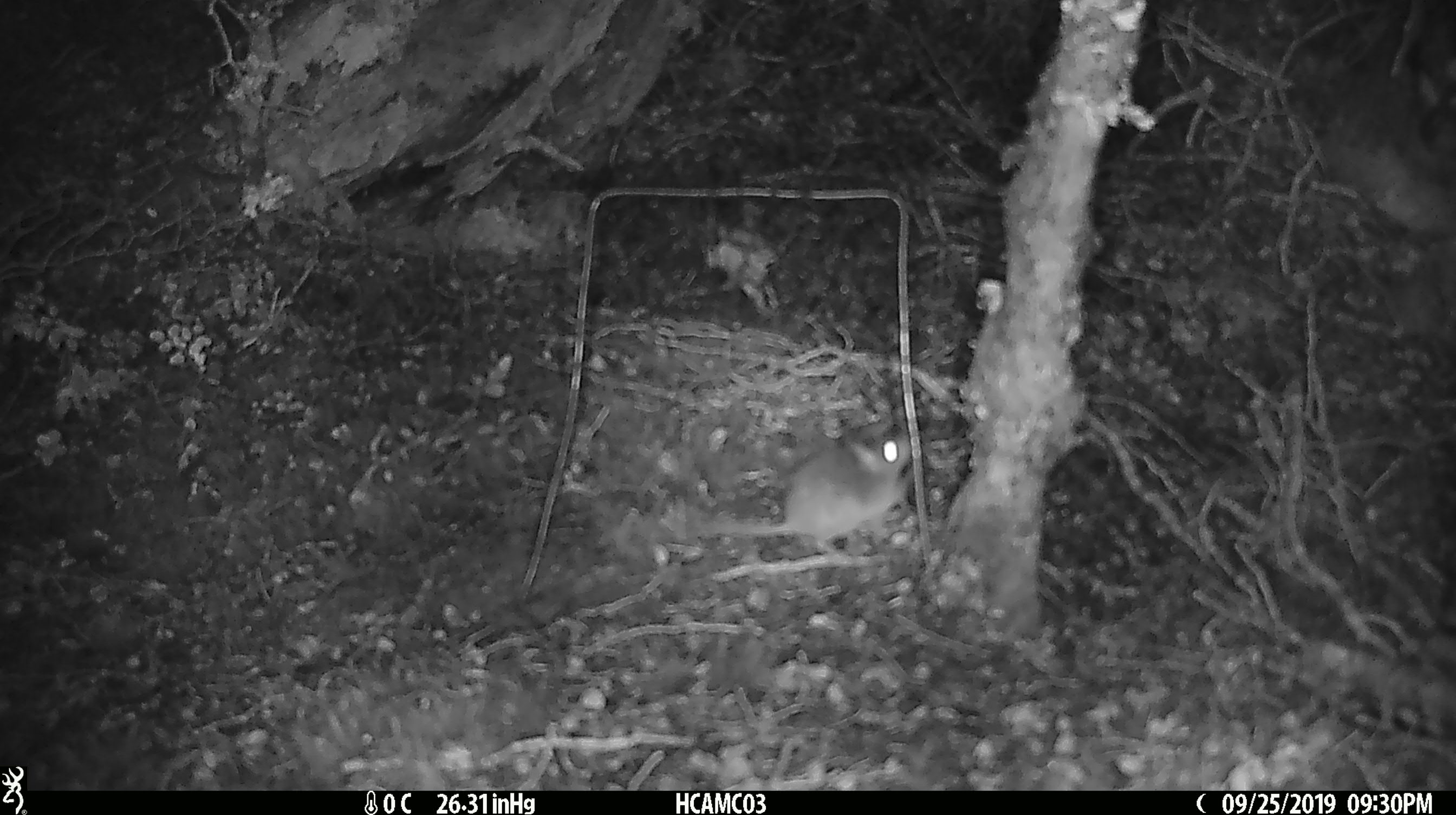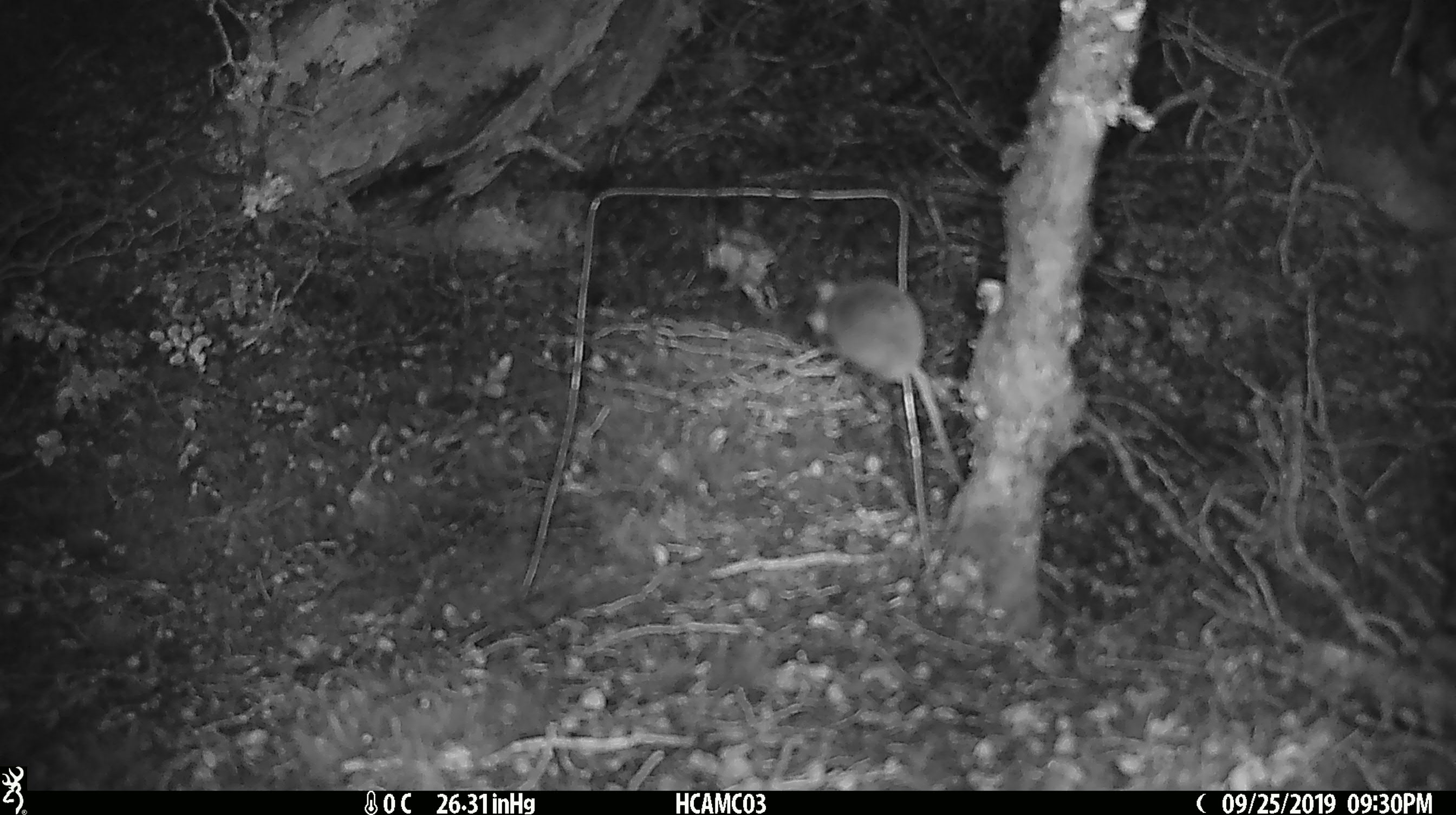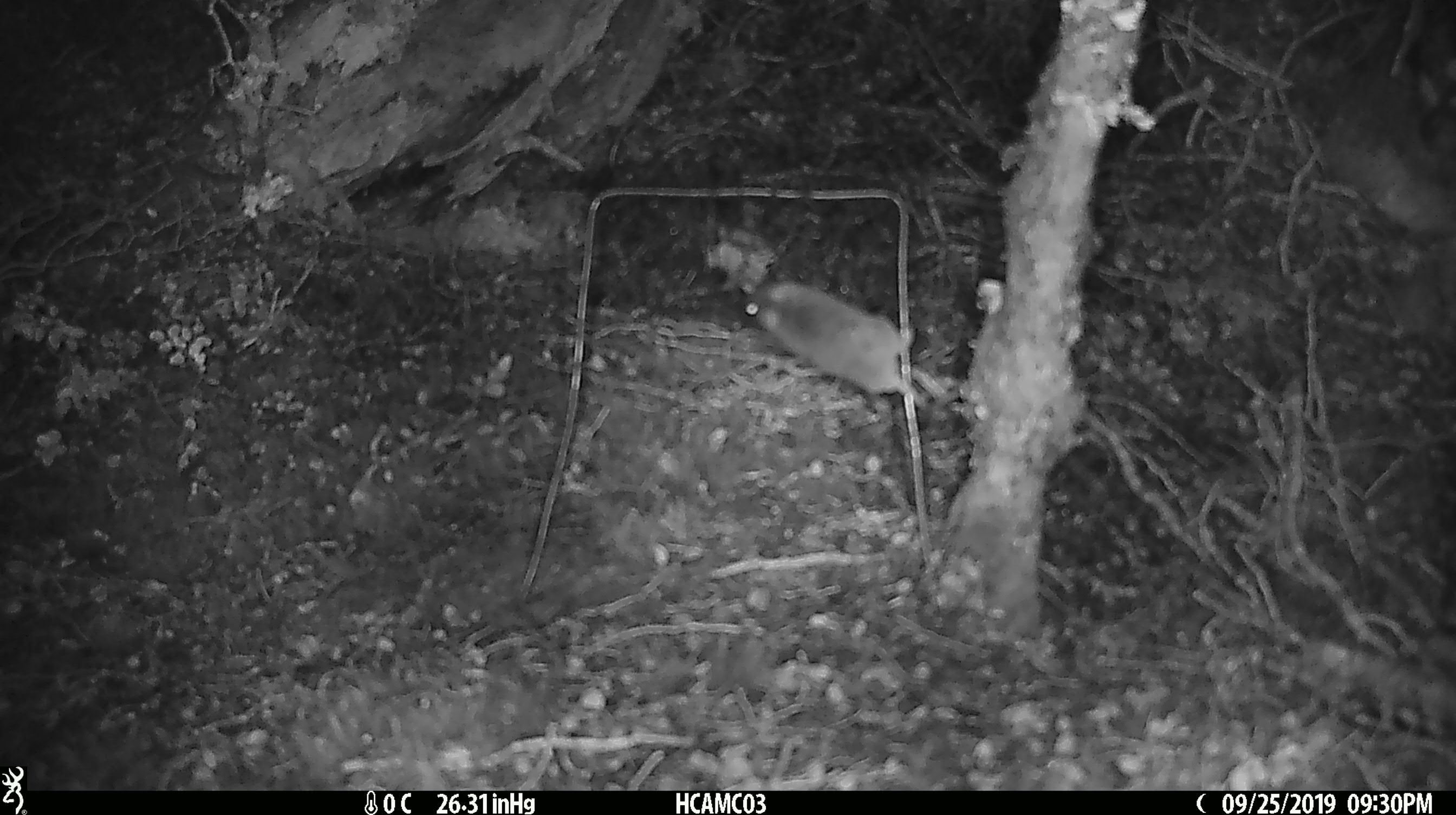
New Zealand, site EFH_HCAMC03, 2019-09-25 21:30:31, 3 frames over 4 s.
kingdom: Animalia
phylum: Chordata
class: Mammalia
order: Rodentia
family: Muridae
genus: Mus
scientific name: Mus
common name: mouse